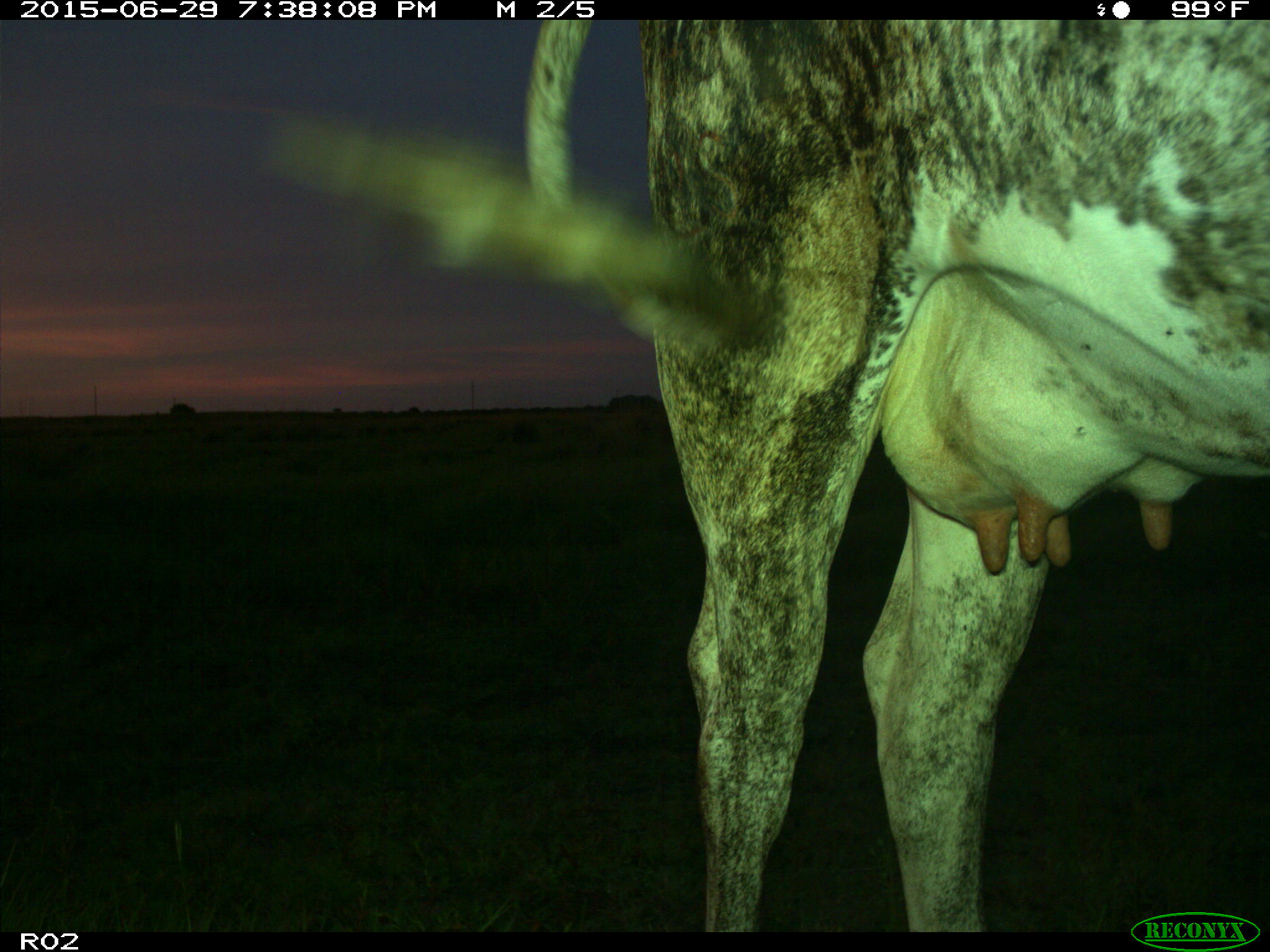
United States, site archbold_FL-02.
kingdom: Animalia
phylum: Chordata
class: Mammalia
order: Artiodactyla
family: Bovidae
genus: Bos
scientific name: Bos taurus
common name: domestic cow